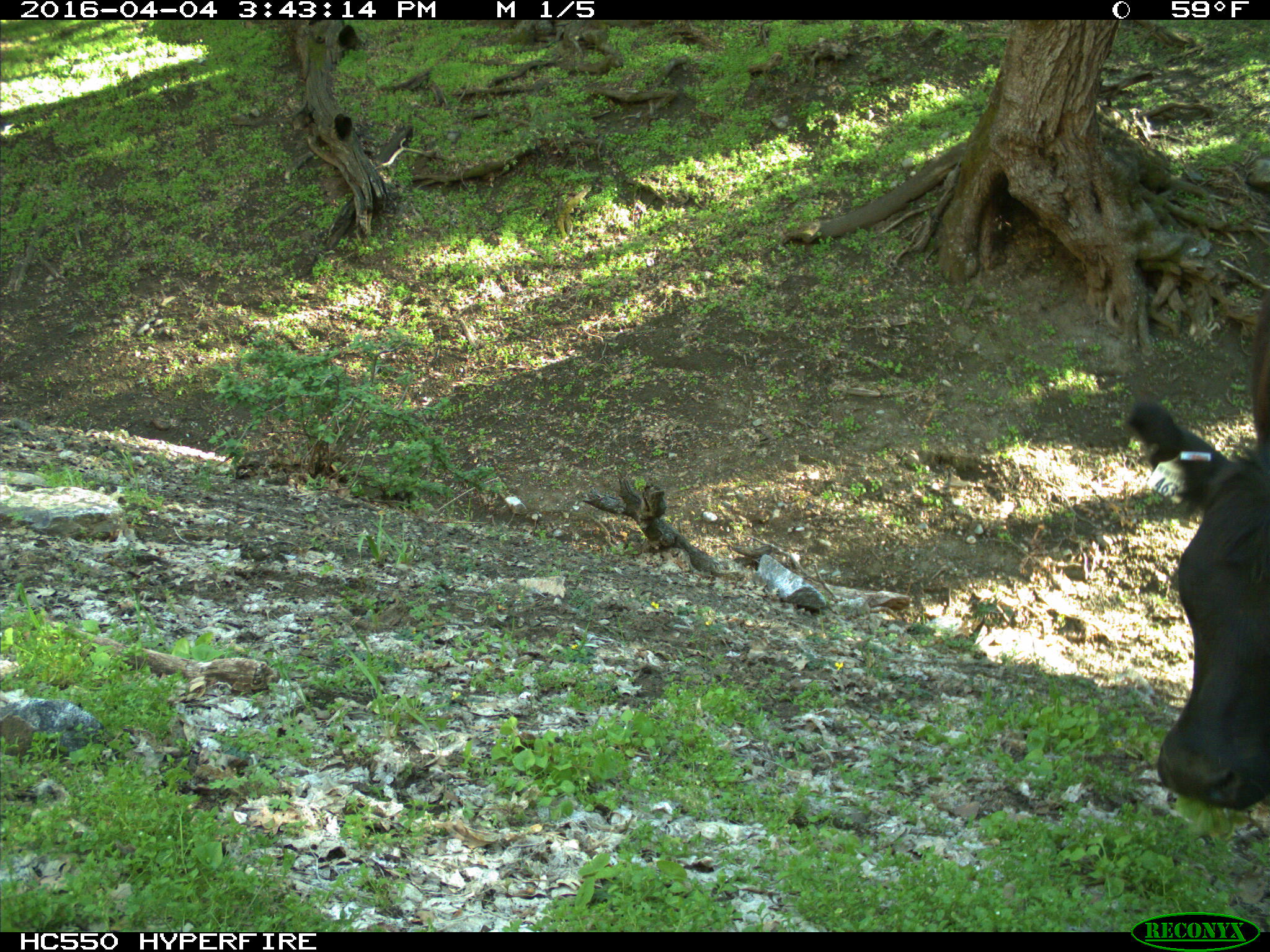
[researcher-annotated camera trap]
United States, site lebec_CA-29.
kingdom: Animalia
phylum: Chordata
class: Mammalia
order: Artiodactyla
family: Bovidae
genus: Bos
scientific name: Bos taurus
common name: domestic cow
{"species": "Bos taurus (domestic cow)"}